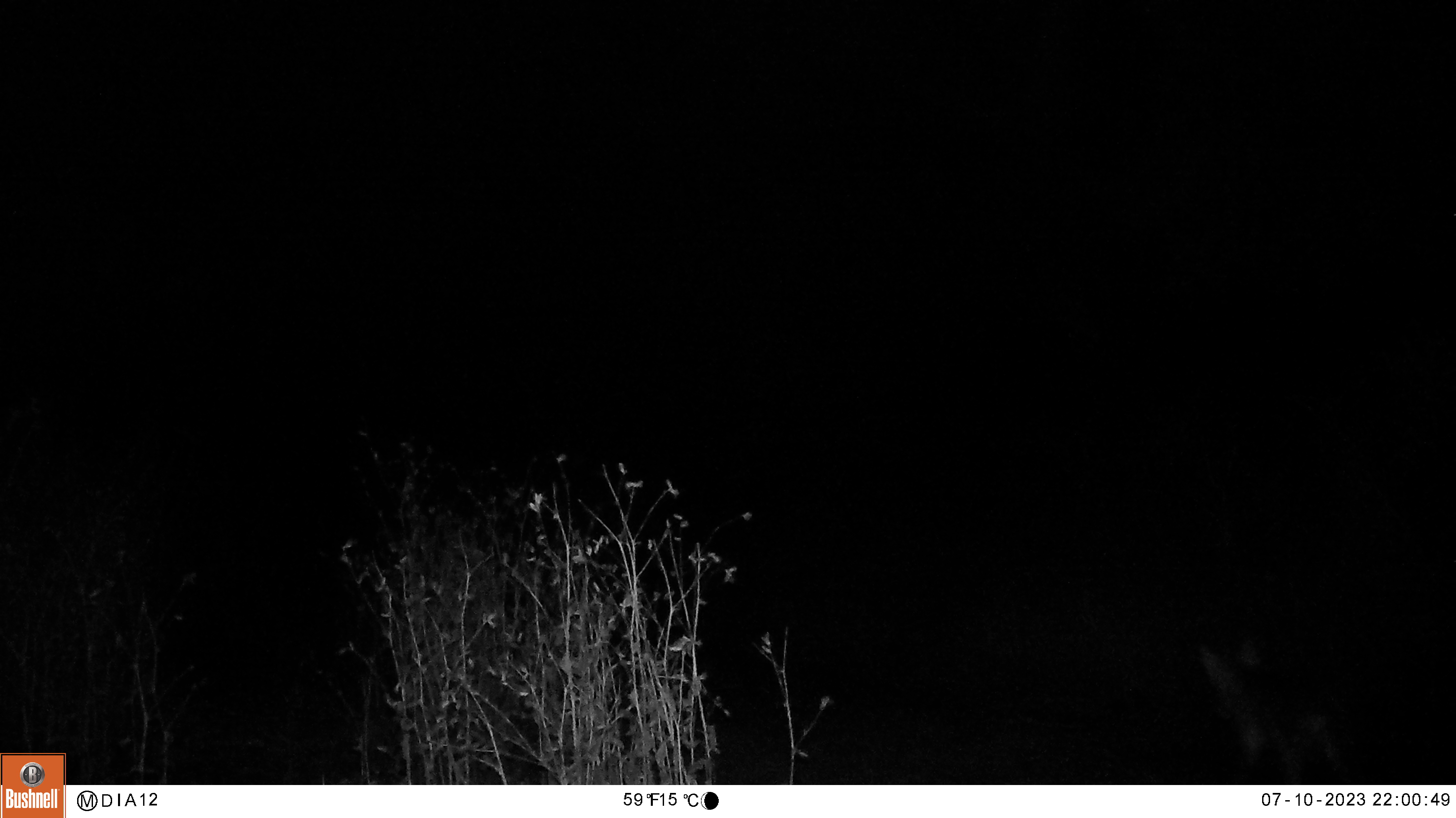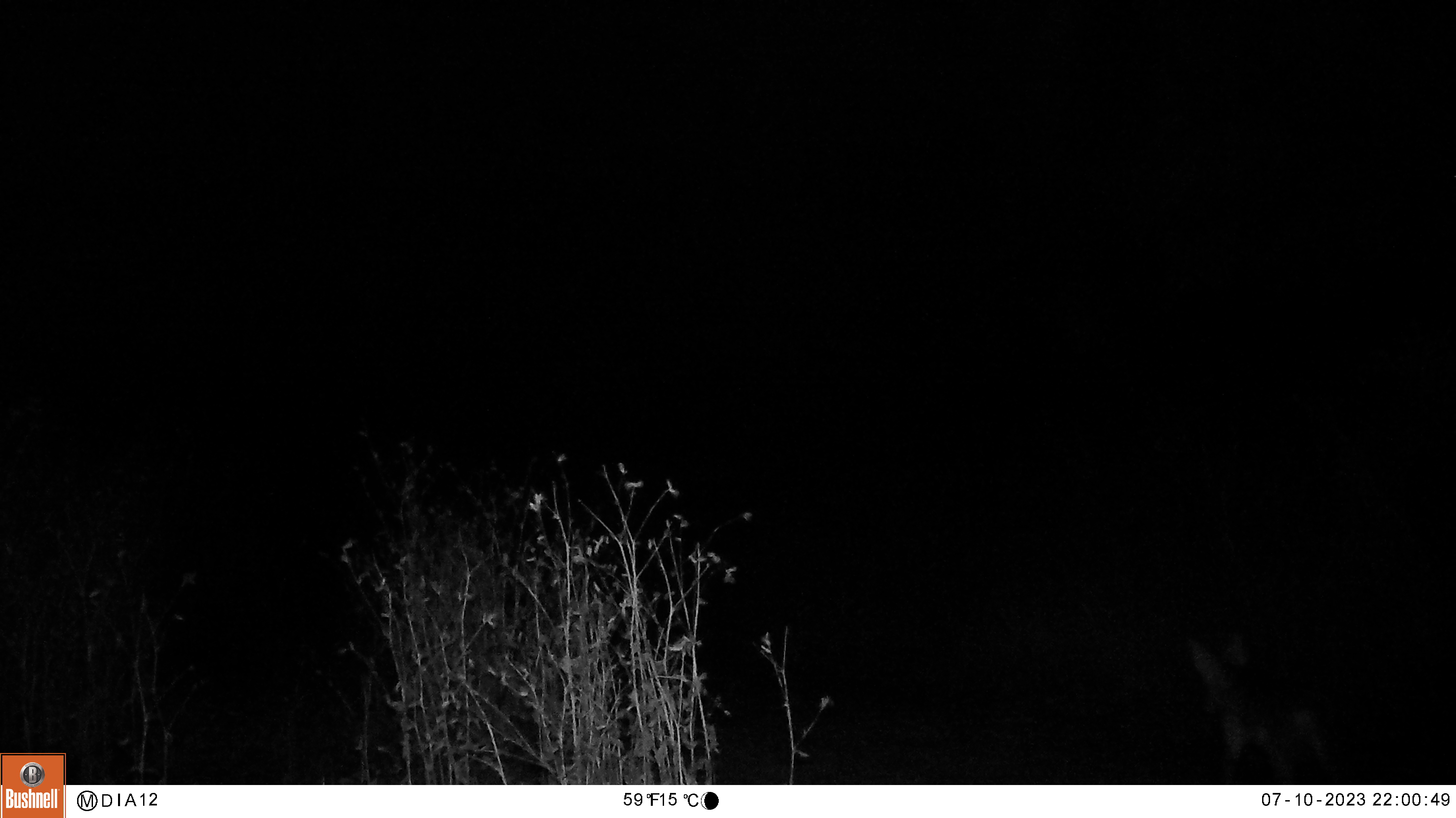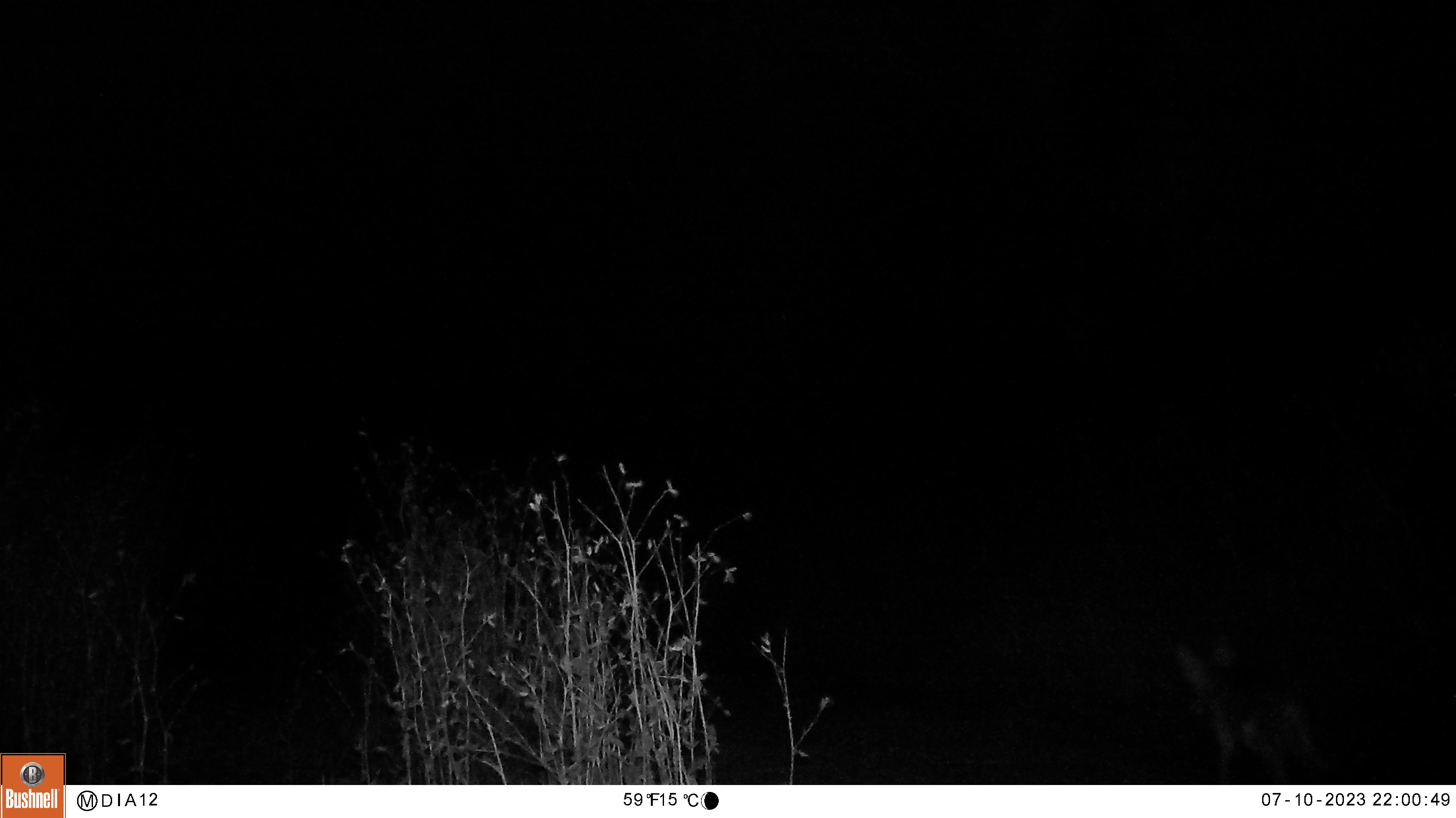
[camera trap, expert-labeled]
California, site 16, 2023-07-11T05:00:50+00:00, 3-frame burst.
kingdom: Animalia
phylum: Chordata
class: Mammalia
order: Carnivora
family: Canidae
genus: Canis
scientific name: Canis latrans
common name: coyote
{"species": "coyote (Canis latrans)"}